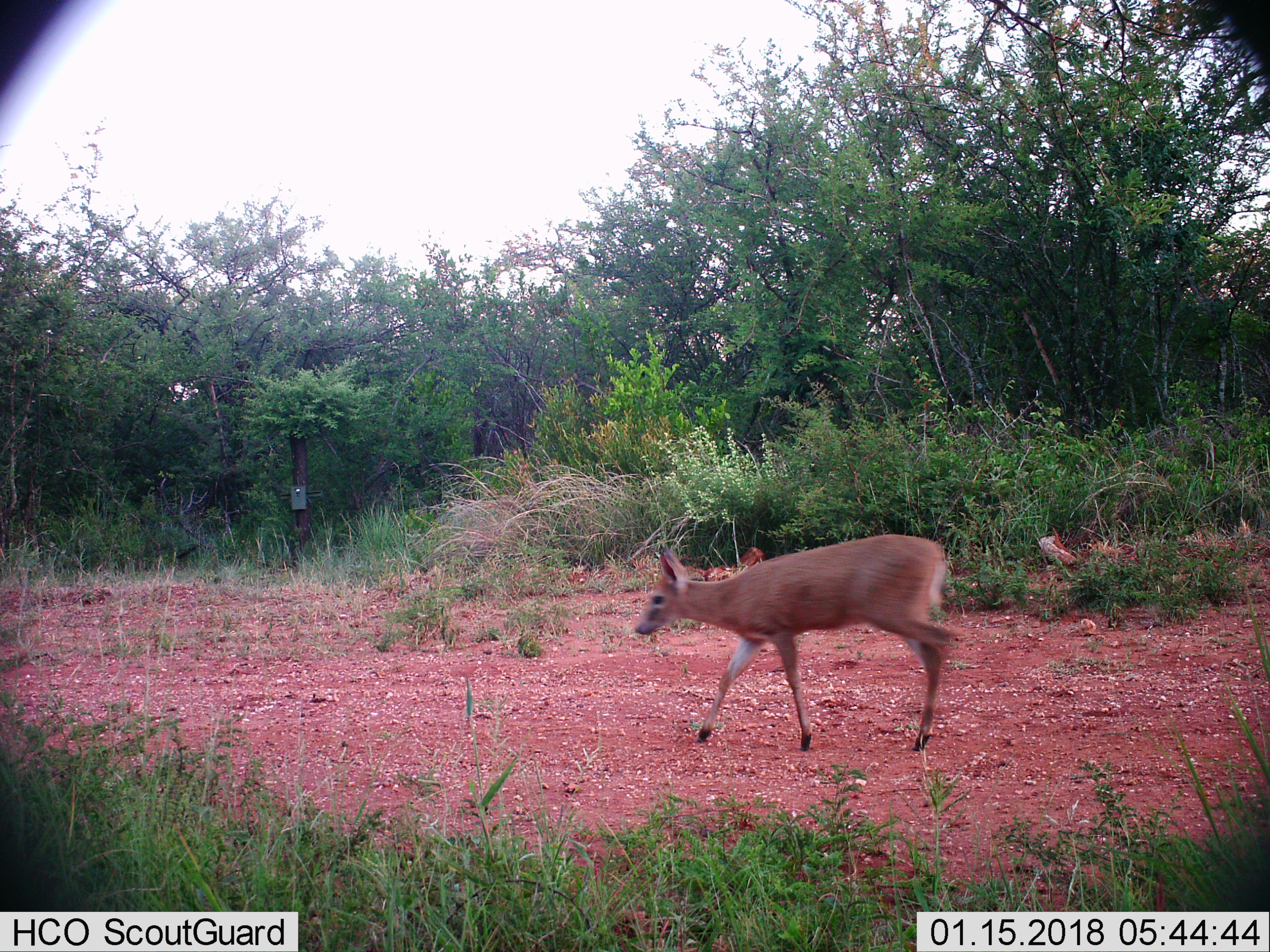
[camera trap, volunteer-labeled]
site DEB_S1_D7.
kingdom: Animalia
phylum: Chordata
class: Mammalia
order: Artiodactyla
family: Bovidae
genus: Sylvicapra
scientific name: Sylvicapra grimmia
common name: common duiker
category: duikercommongrey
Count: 1.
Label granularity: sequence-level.